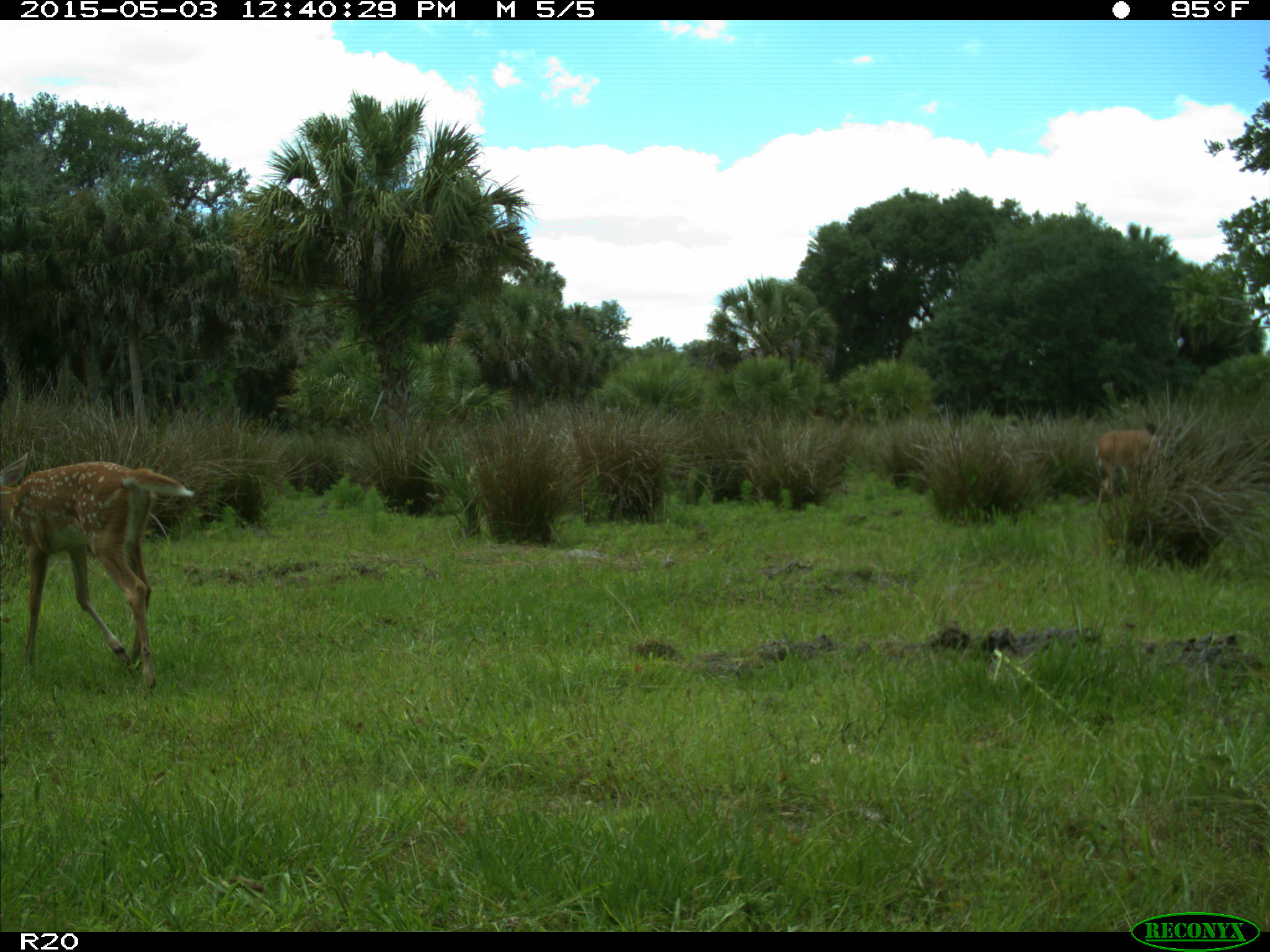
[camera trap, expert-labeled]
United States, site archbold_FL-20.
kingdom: Animalia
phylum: Chordata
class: Mammalia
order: Artiodactyla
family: Cervidae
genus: Odocoileus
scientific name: Odocoileus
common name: deer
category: unidentified deer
Unidentified deer (deer) (Odocoileus).